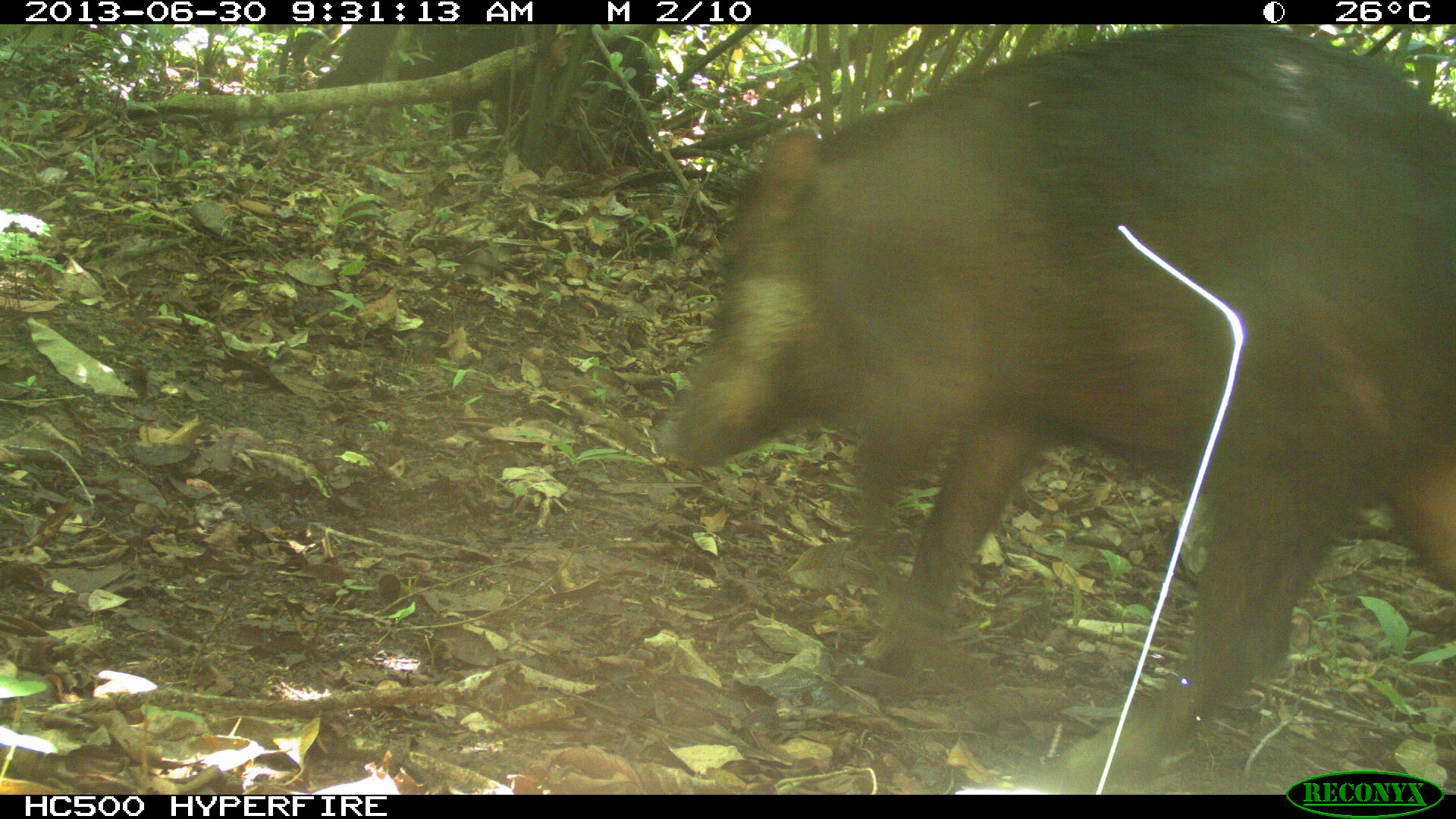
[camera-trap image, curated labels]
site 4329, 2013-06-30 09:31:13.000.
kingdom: Animalia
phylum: Chordata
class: Mammalia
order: Artiodactyla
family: Tayassuidae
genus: Tayassu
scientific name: Tayassu pecari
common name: white-lipped peccary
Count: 3.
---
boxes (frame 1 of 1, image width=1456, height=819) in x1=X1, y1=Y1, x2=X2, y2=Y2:
tayassu pecari: x1=659, y1=22, x2=1456, y2=778